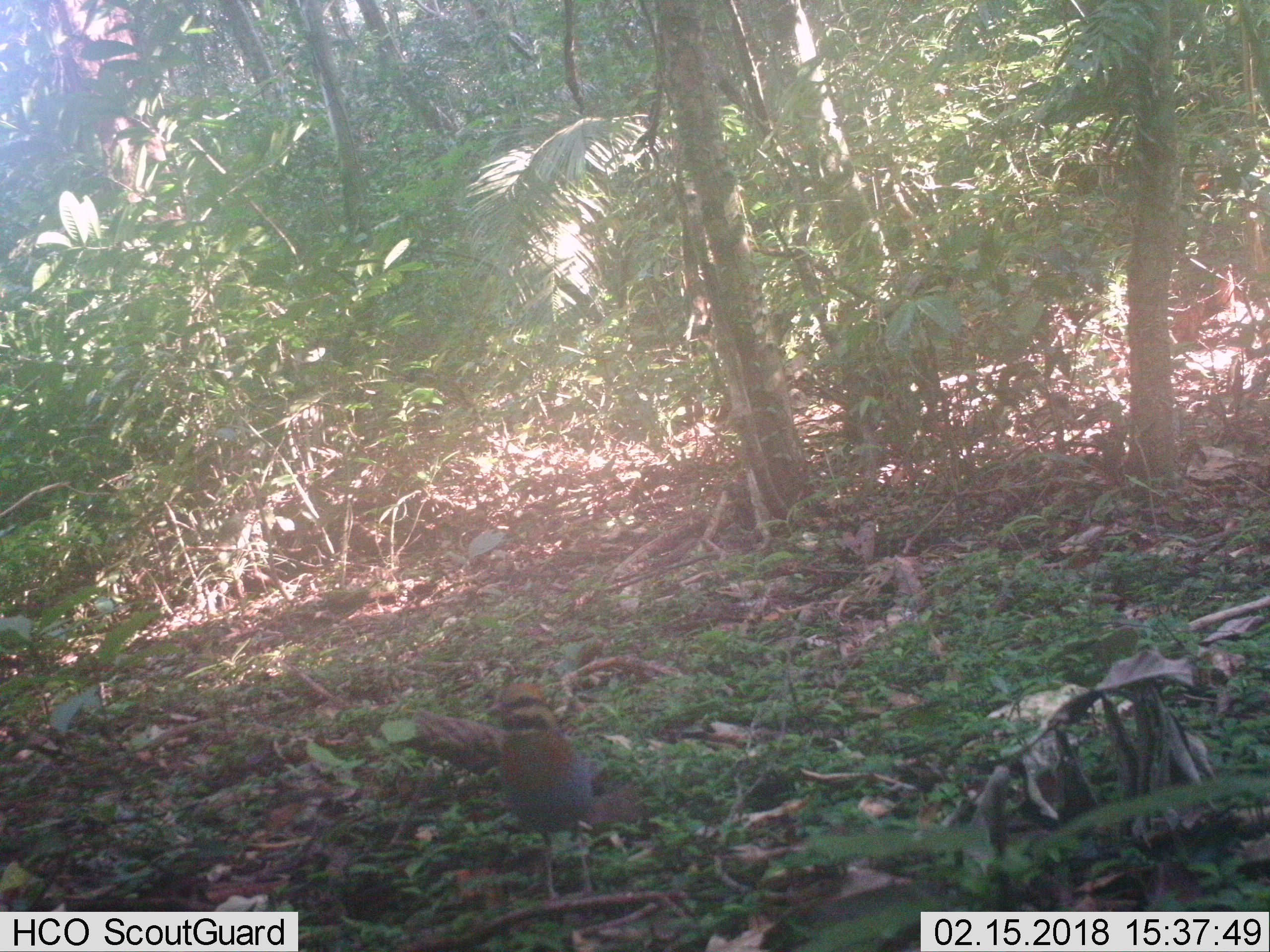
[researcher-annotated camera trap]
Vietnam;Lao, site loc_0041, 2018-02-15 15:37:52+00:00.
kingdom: Animalia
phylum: Chordata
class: Aves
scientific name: Aves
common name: bird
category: unidentified bird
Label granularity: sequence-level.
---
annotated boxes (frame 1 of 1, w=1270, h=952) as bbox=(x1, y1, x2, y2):
unidentified bird: bbox=(485, 683, 603, 910)